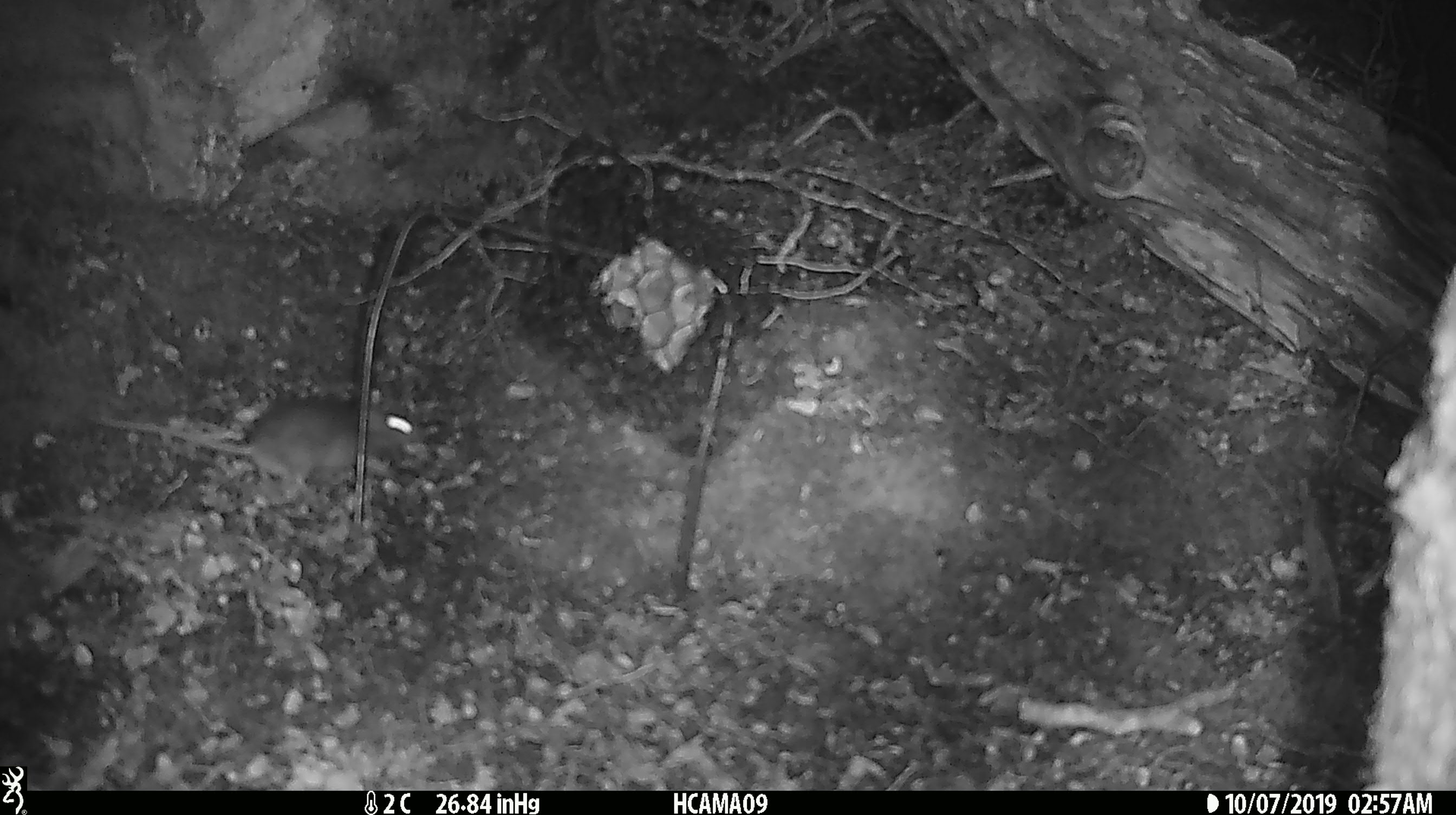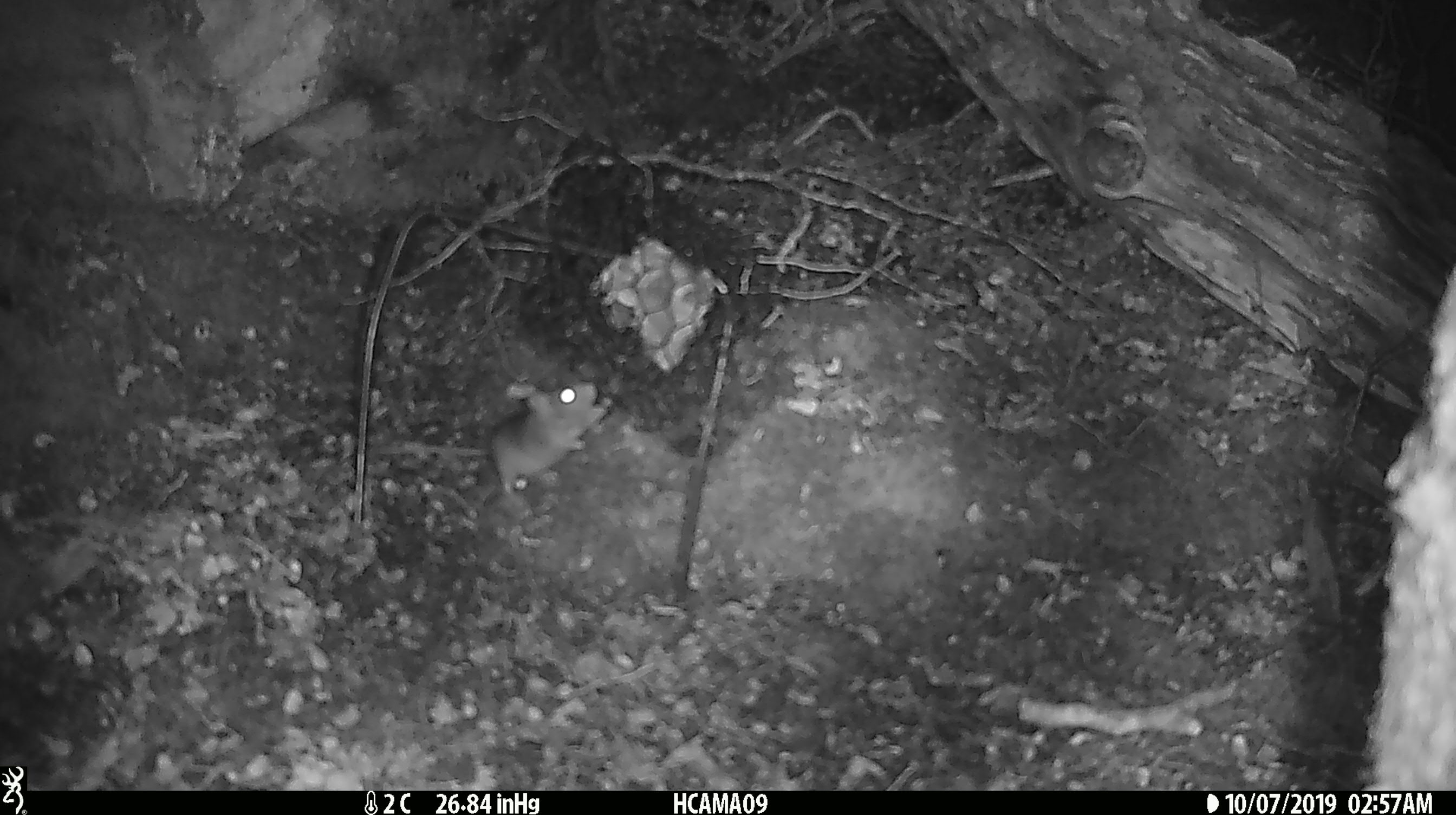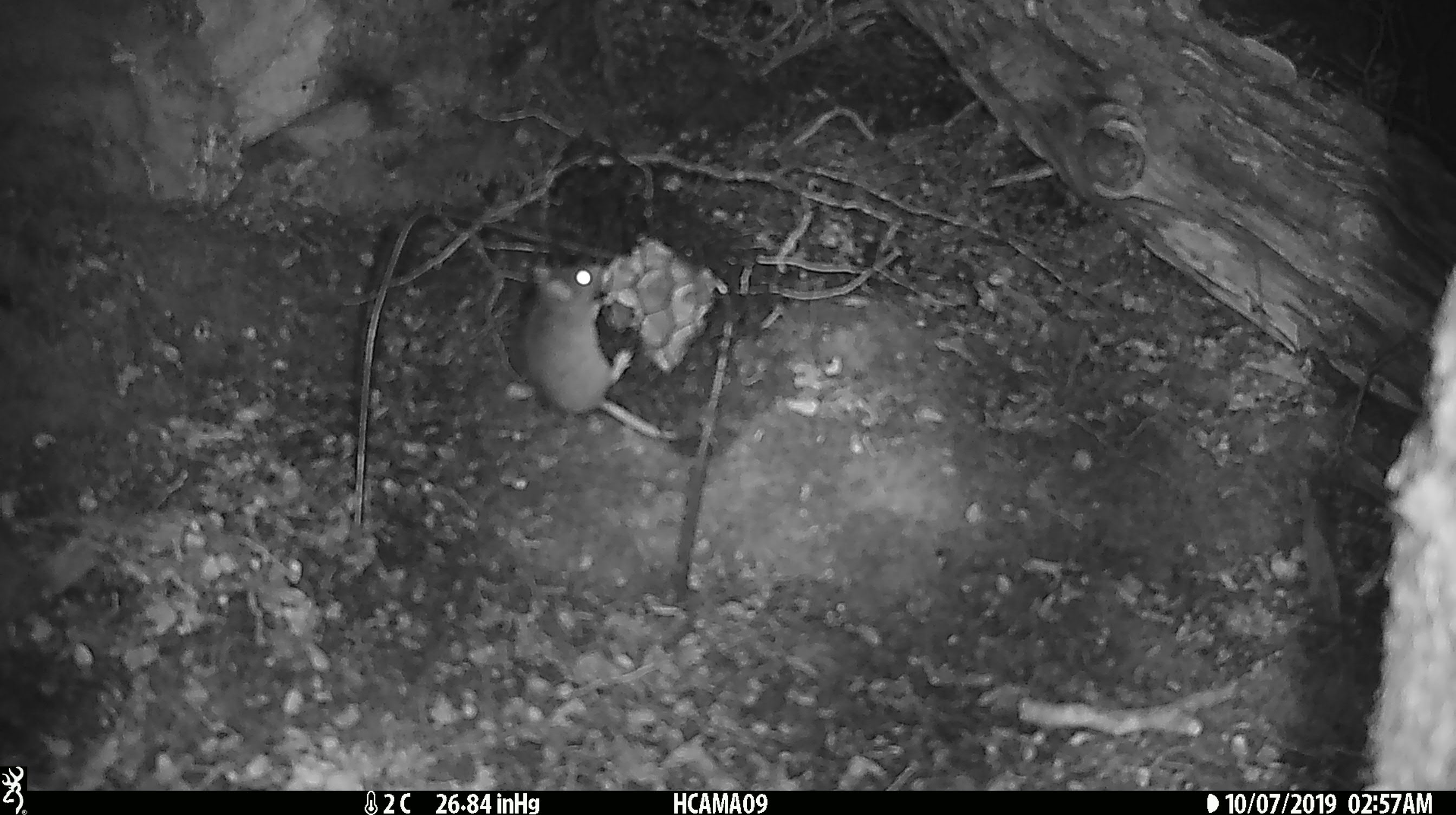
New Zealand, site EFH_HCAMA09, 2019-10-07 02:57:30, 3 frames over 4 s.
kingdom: Animalia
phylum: Chordata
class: Mammalia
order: Rodentia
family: Muridae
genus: Mus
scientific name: Mus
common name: mouse